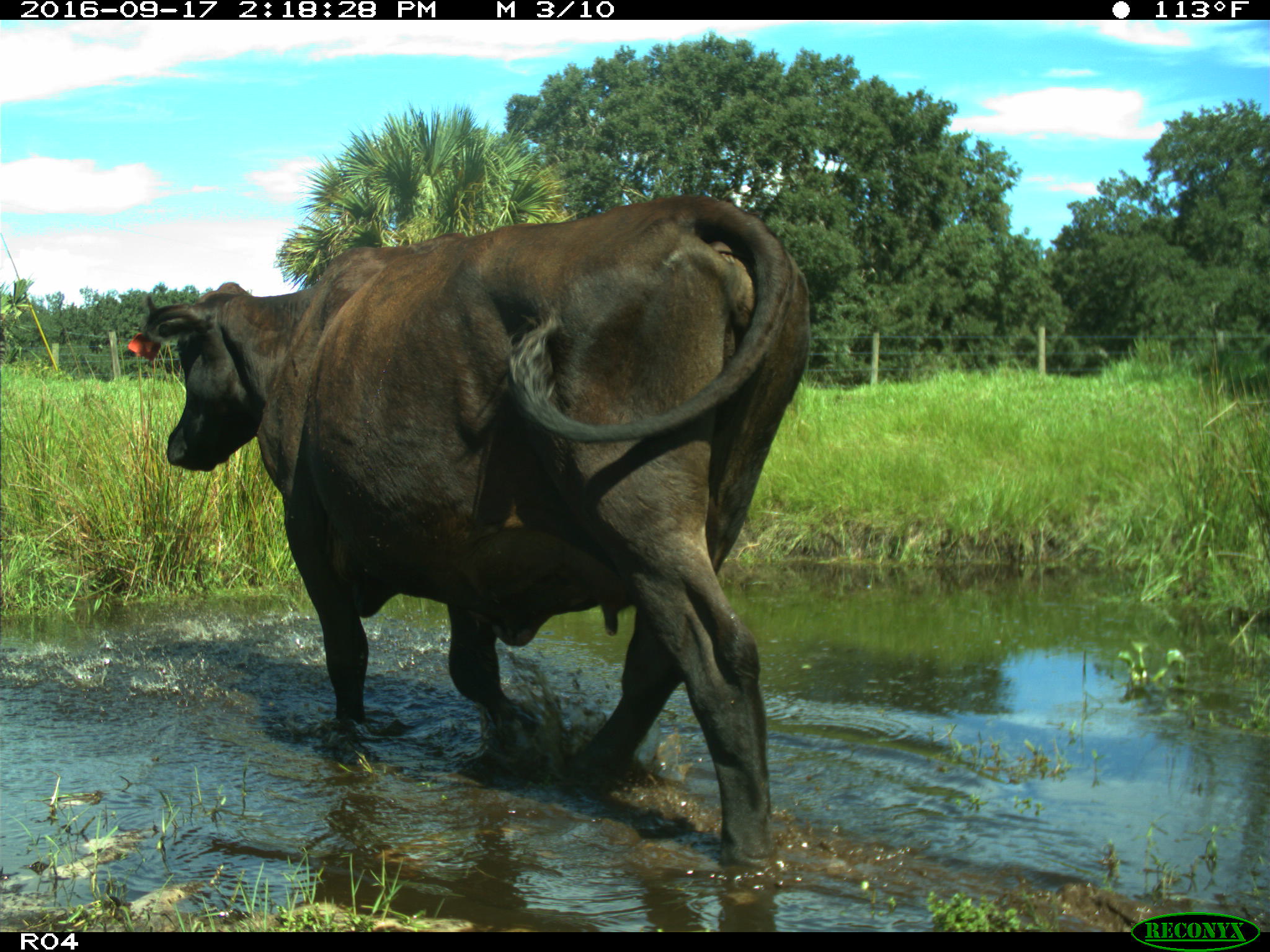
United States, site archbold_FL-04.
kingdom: Animalia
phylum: Chordata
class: Mammalia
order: Artiodactyla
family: Bovidae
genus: Bos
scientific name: Bos taurus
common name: domestic cow